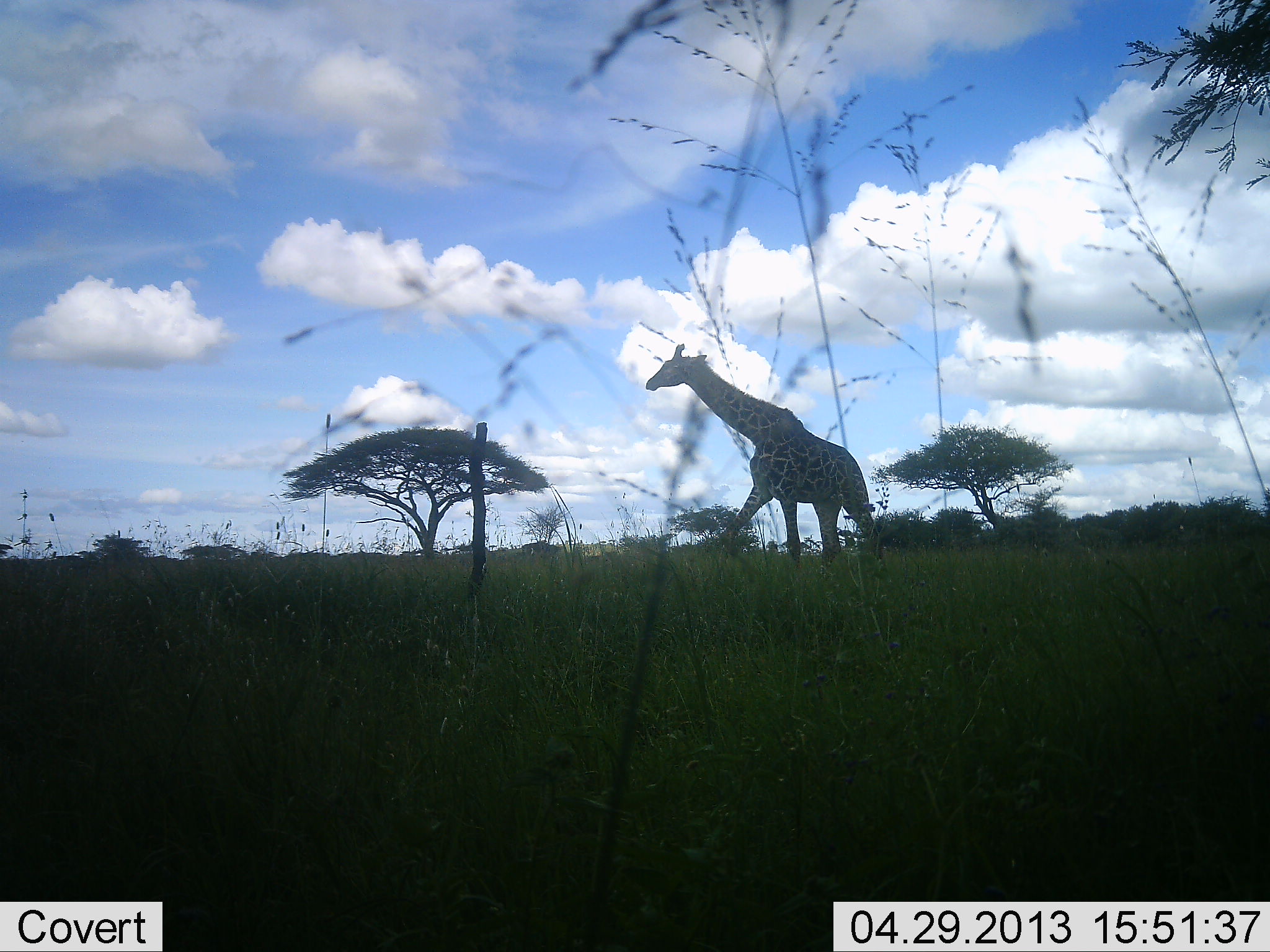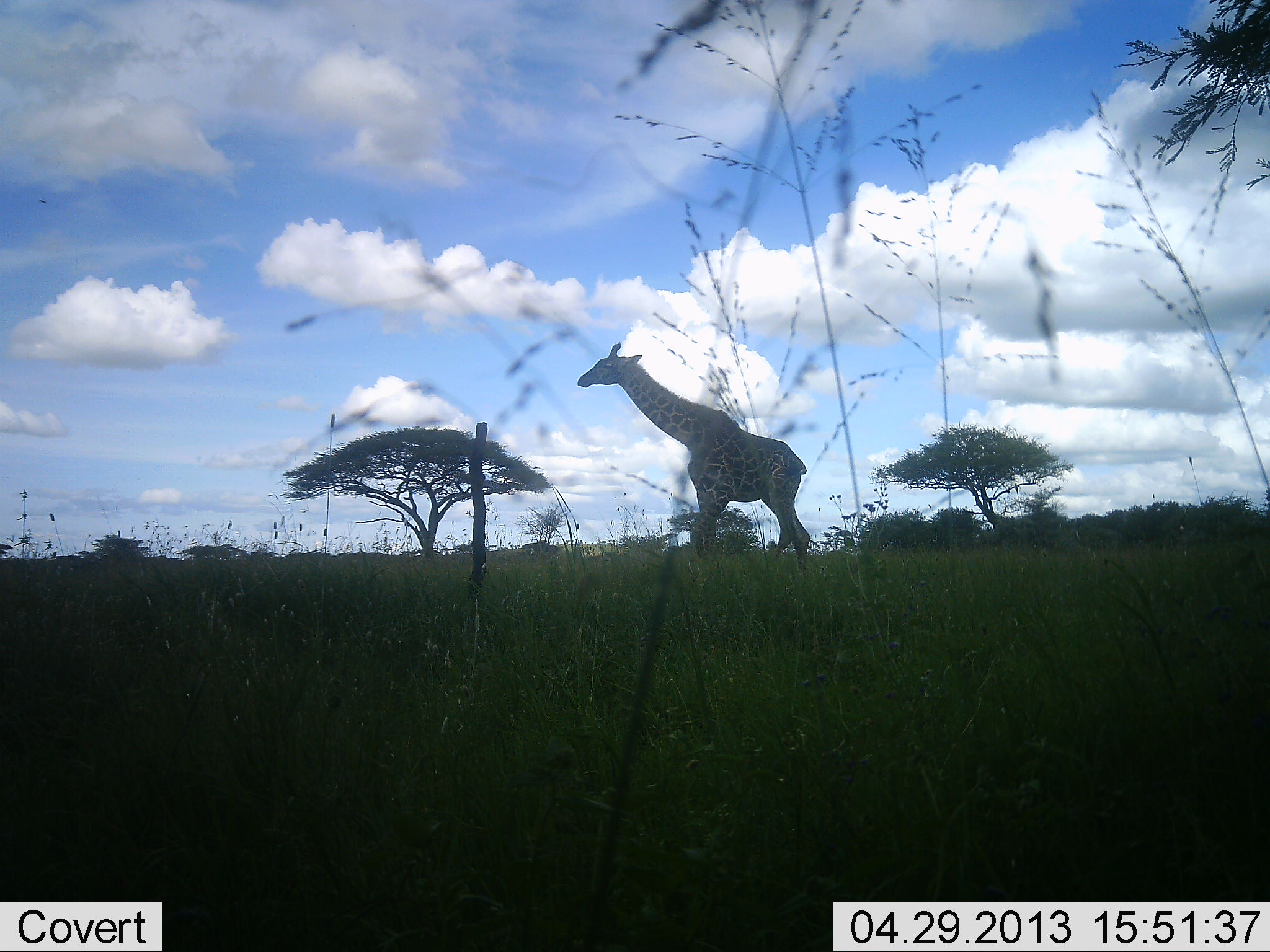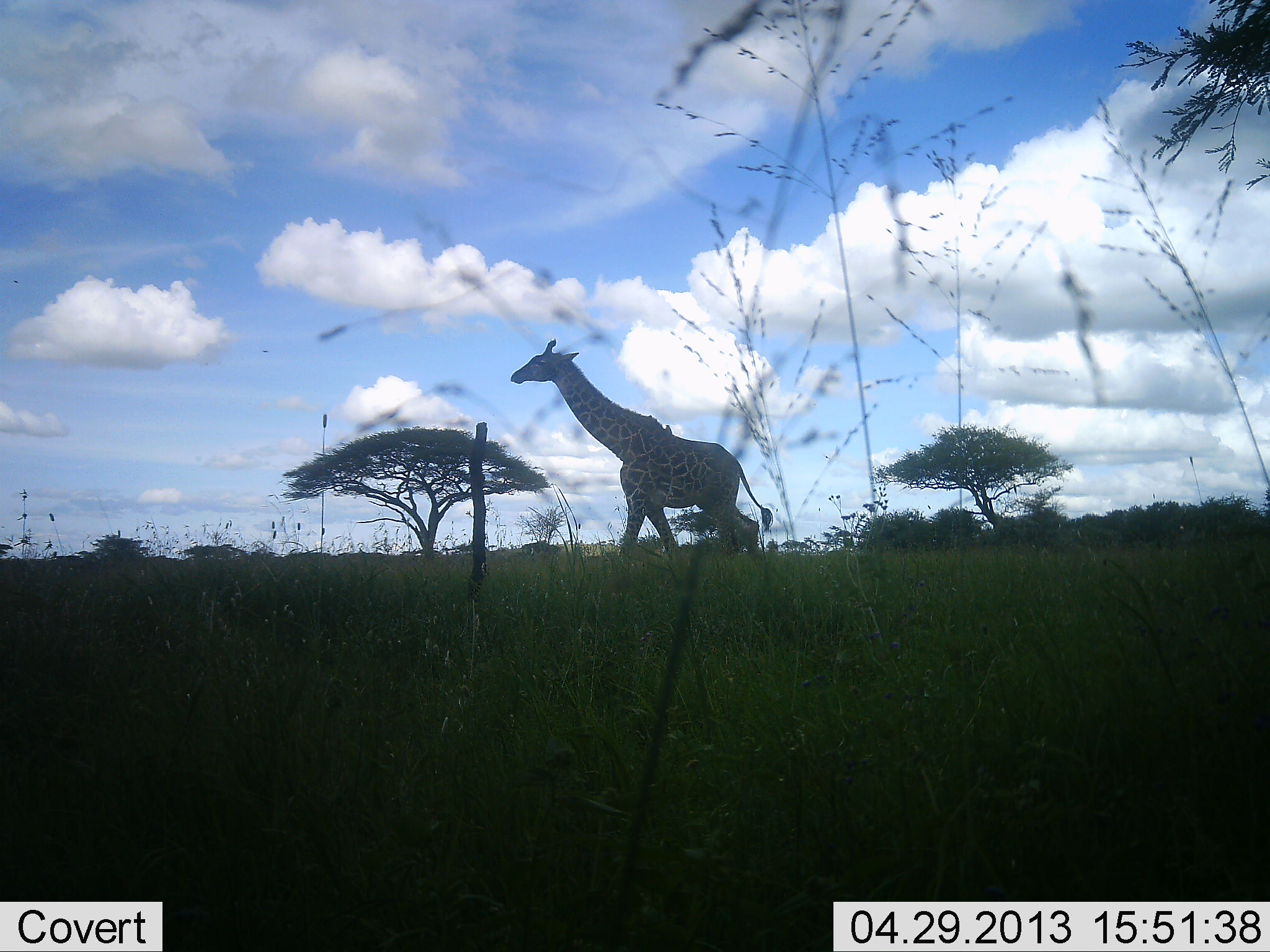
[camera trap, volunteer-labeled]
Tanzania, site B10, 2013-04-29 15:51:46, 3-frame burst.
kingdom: Animalia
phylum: Chordata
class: Mammalia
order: Artiodactyla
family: Giraffidae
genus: Giraffa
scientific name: Giraffa camelopardalis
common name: giraffe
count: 1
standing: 0%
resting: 0%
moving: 100%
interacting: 0%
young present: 0%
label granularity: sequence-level